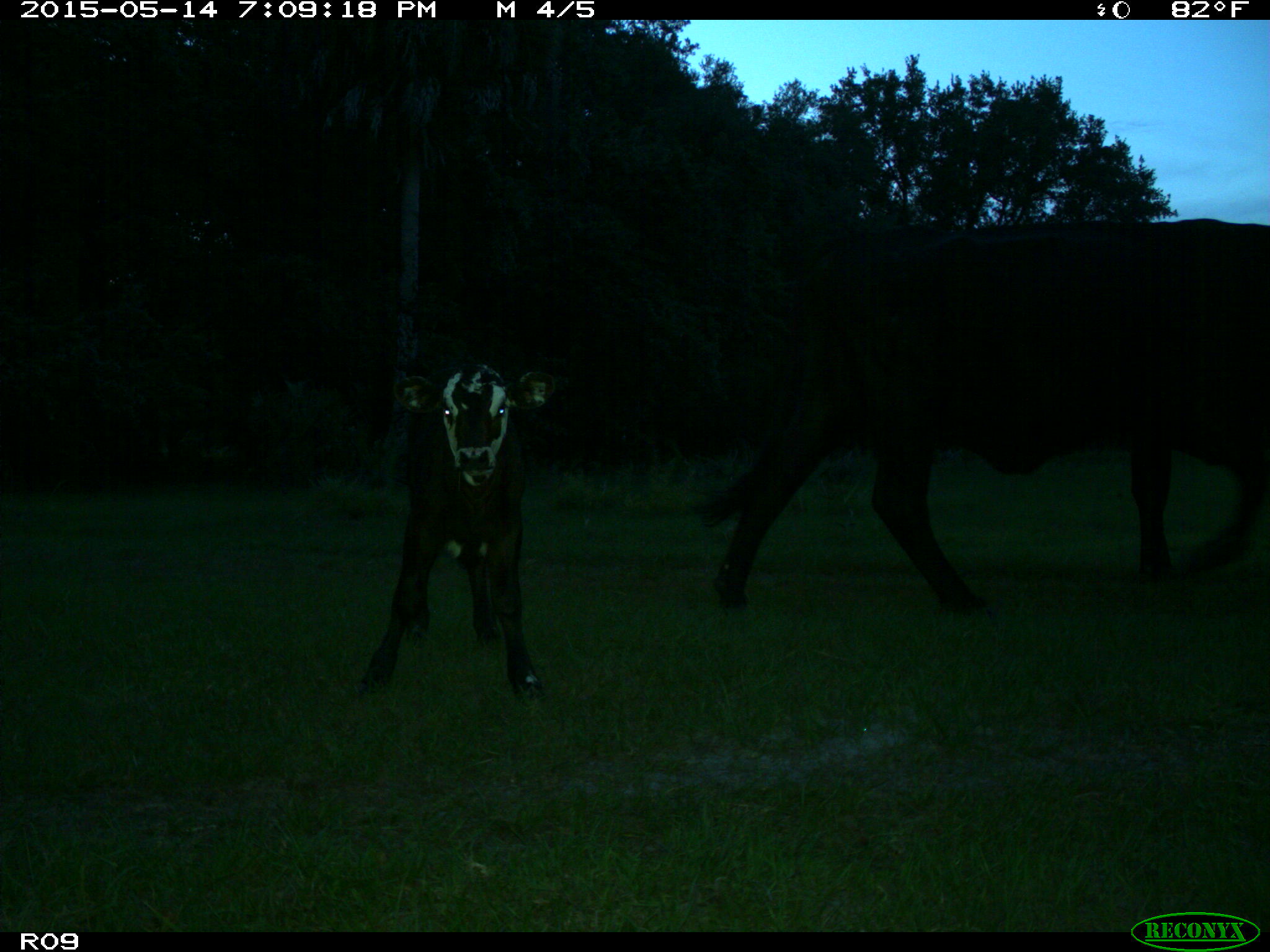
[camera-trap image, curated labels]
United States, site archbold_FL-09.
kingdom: Animalia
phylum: Chordata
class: Mammalia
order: Artiodactyla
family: Bovidae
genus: Bos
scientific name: Bos taurus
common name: domestic cow